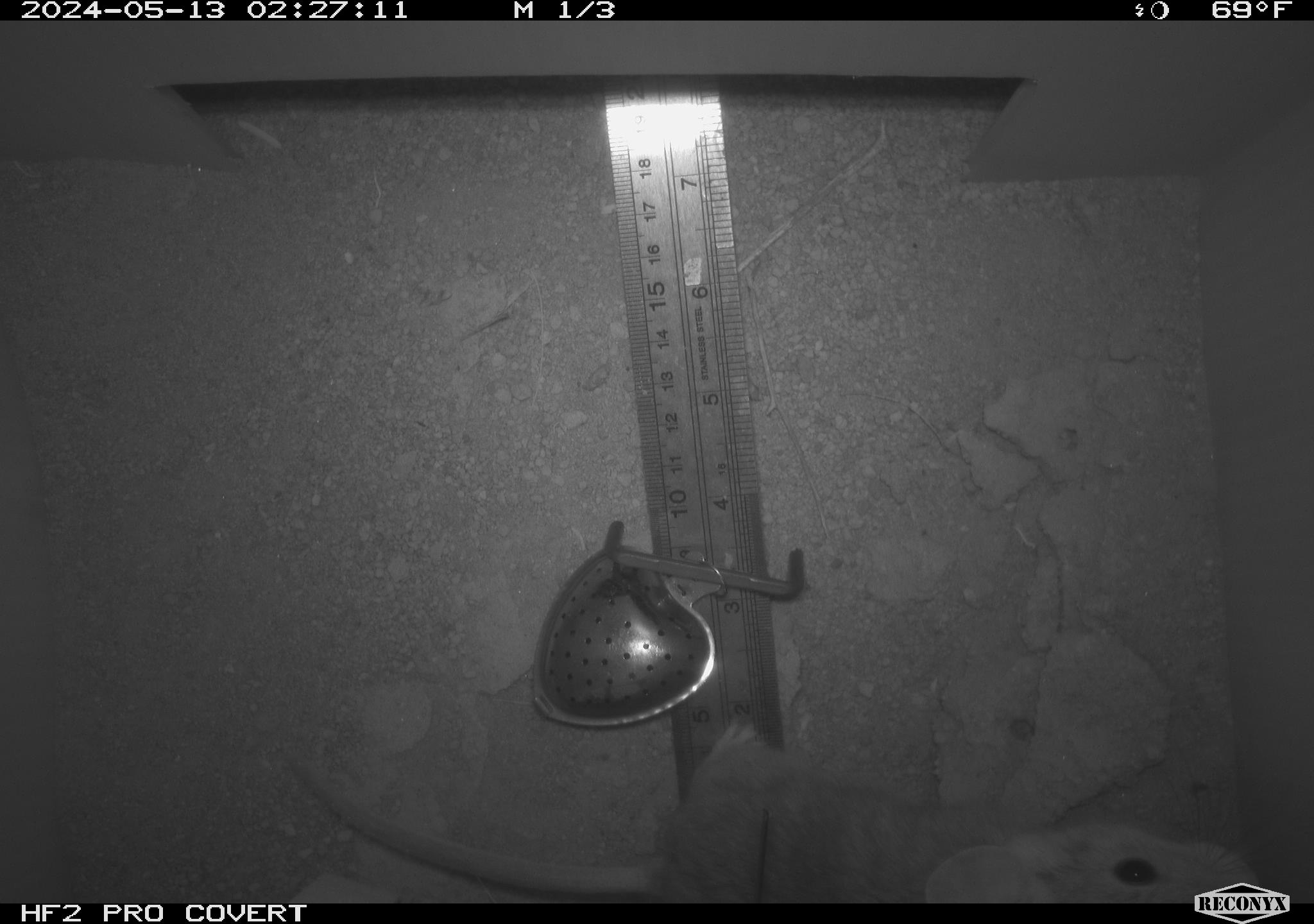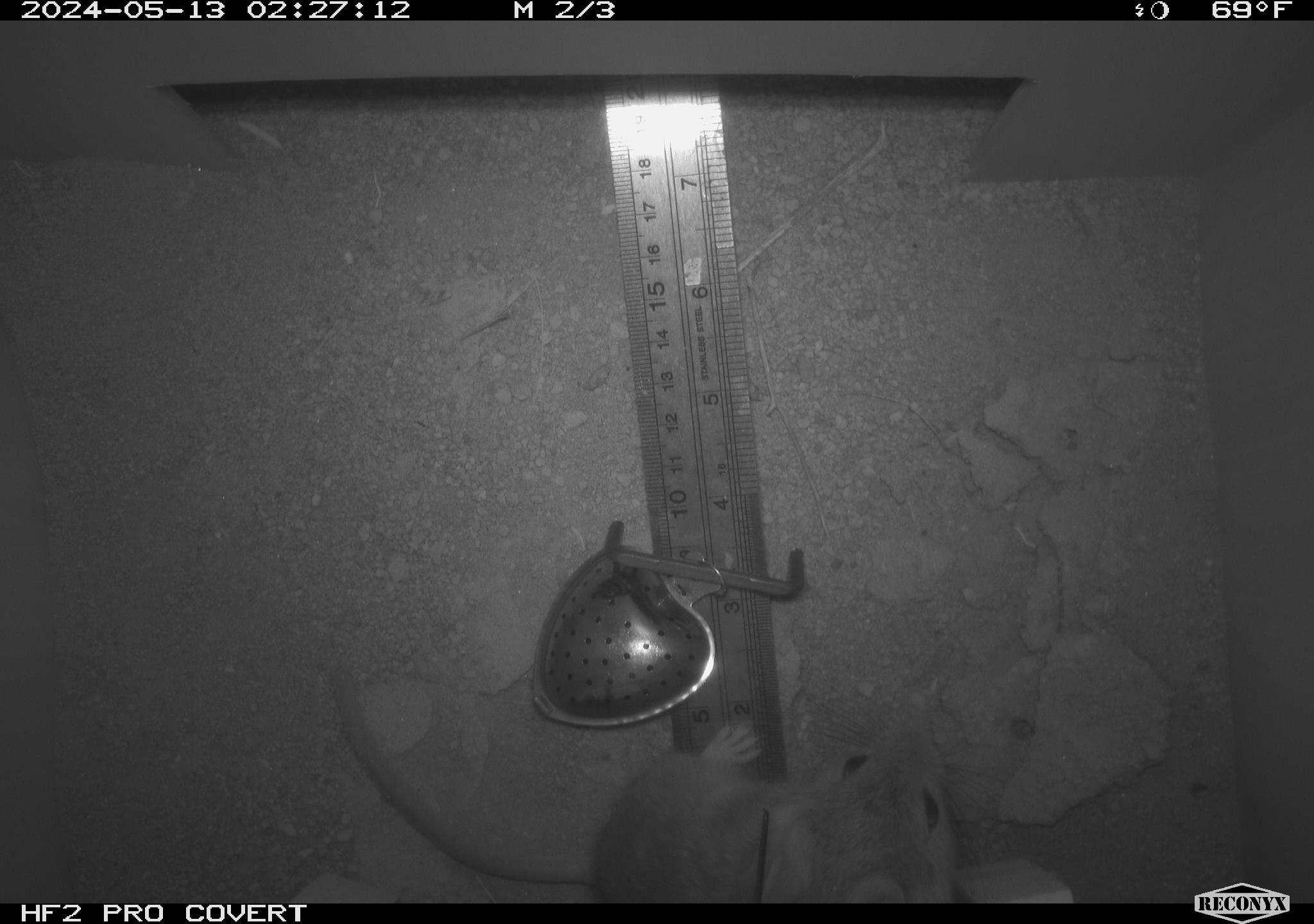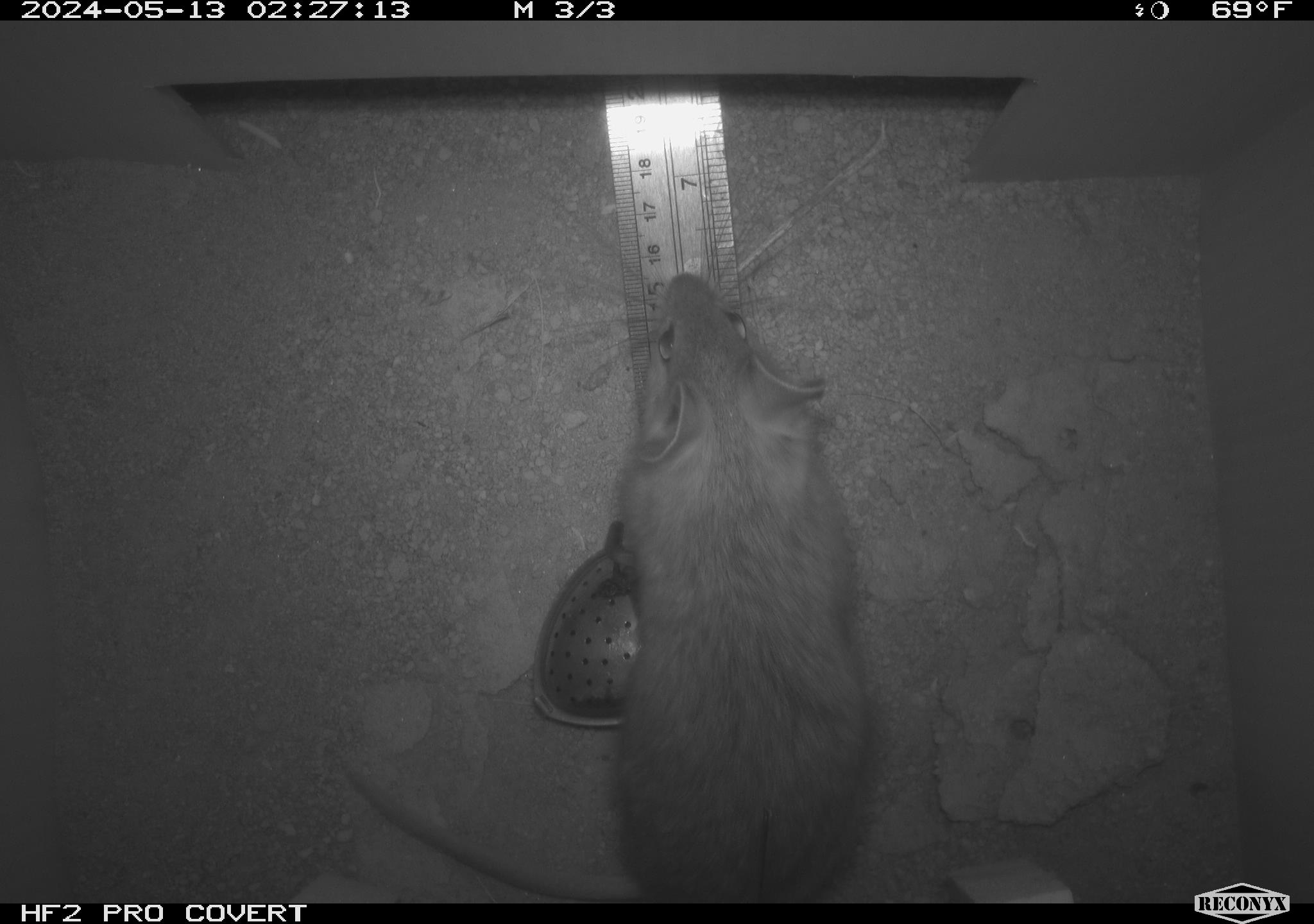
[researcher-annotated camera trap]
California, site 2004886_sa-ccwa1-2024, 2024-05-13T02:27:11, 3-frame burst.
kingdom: Animalia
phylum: Chordata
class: Mammalia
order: Rodentia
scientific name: Rodentia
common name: woodrat or rat or mouse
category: woodrat or rat or mouse species